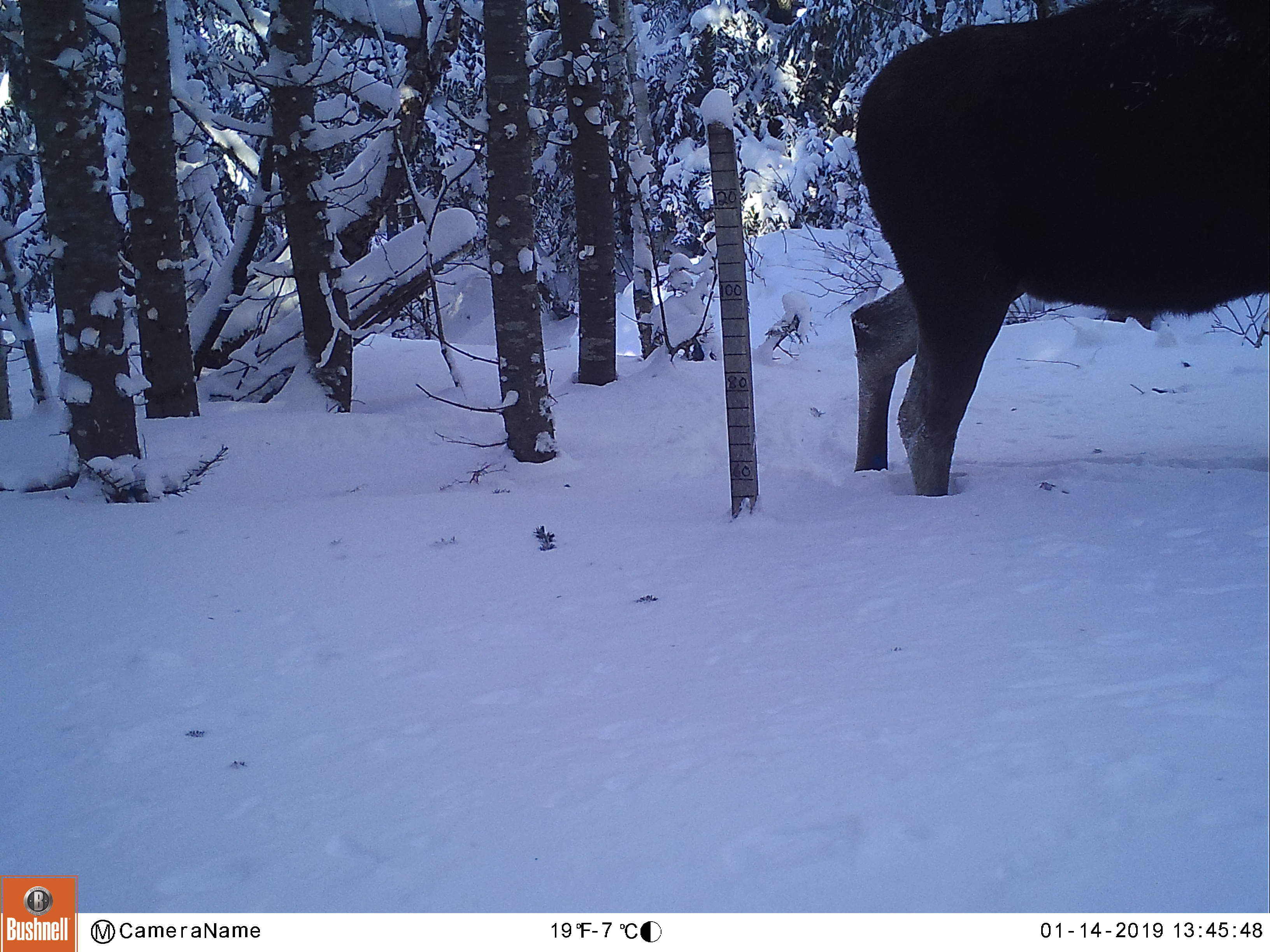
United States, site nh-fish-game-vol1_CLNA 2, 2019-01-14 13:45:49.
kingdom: Animalia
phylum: Chordata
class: Mammalia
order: Artiodactyla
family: Cervidae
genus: Alces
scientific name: Alces alces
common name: moose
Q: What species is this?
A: Moose (Alces alces).